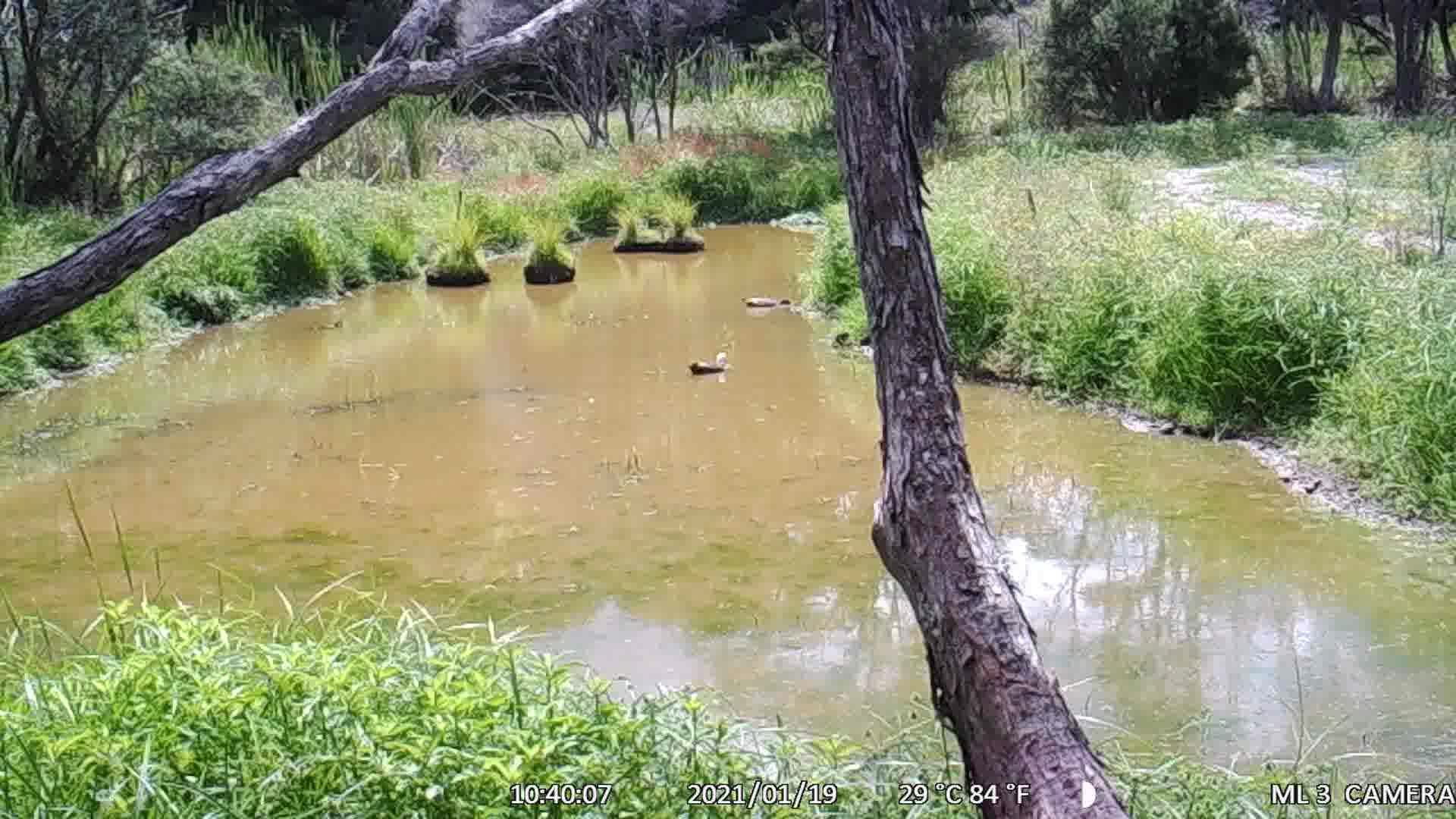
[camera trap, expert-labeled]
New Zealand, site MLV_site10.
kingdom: Animalia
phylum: Chordata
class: Aves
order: Anseriformes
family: Anatidae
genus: Tadorna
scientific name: Tadorna variegata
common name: paradise shelduck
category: paradise duck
Paradise duck (paradise shelduck) (Tadorna variegata).